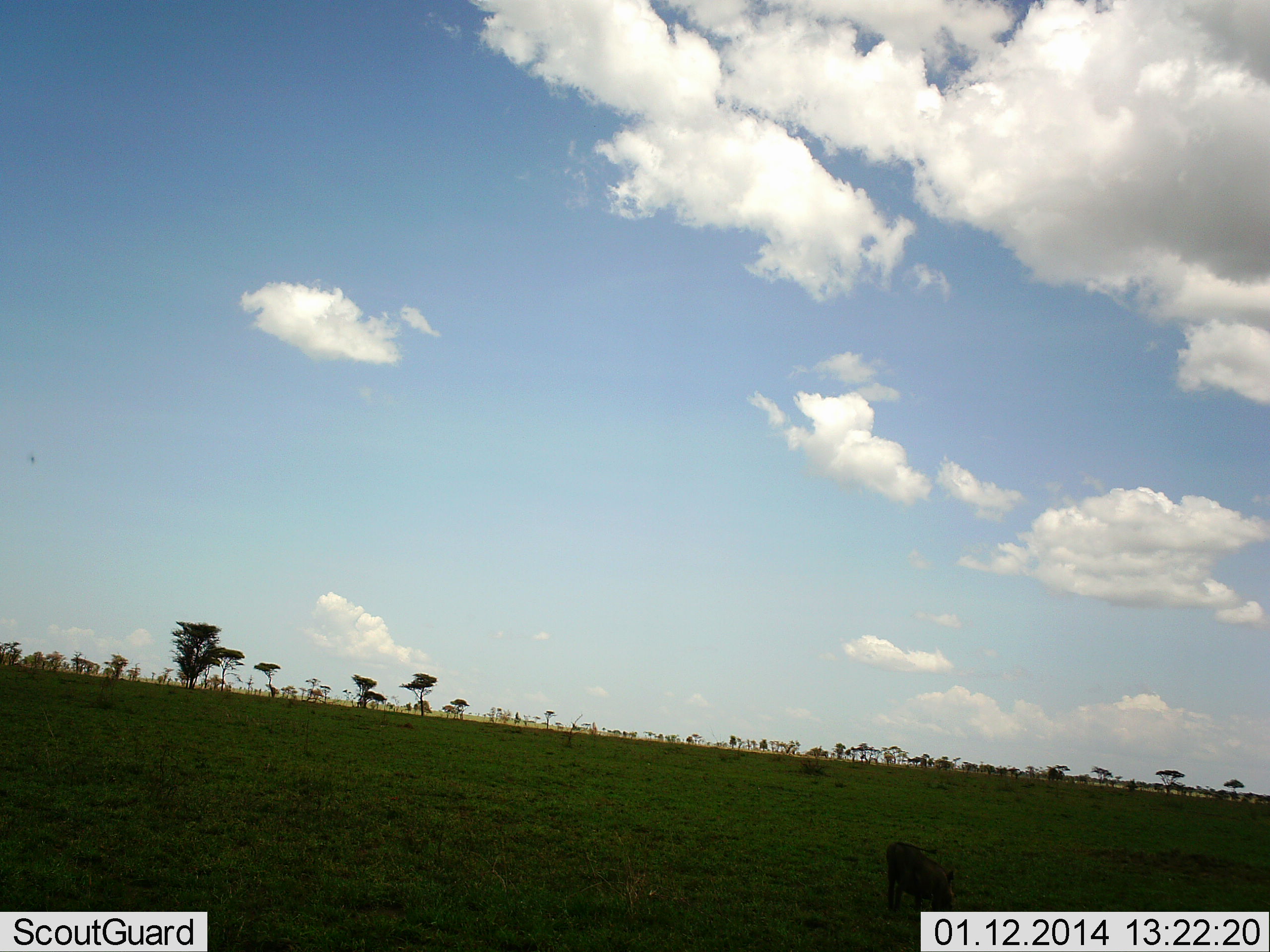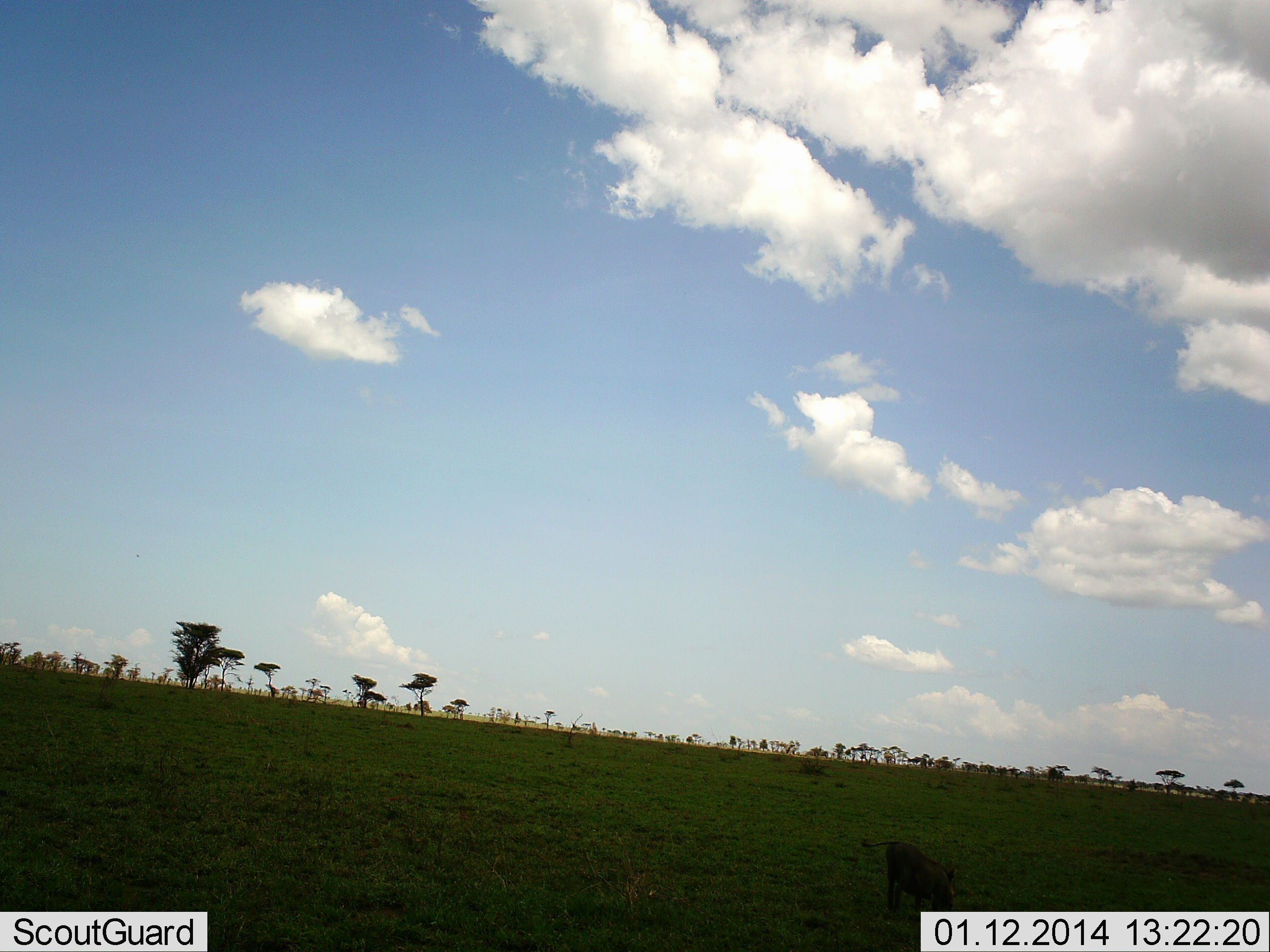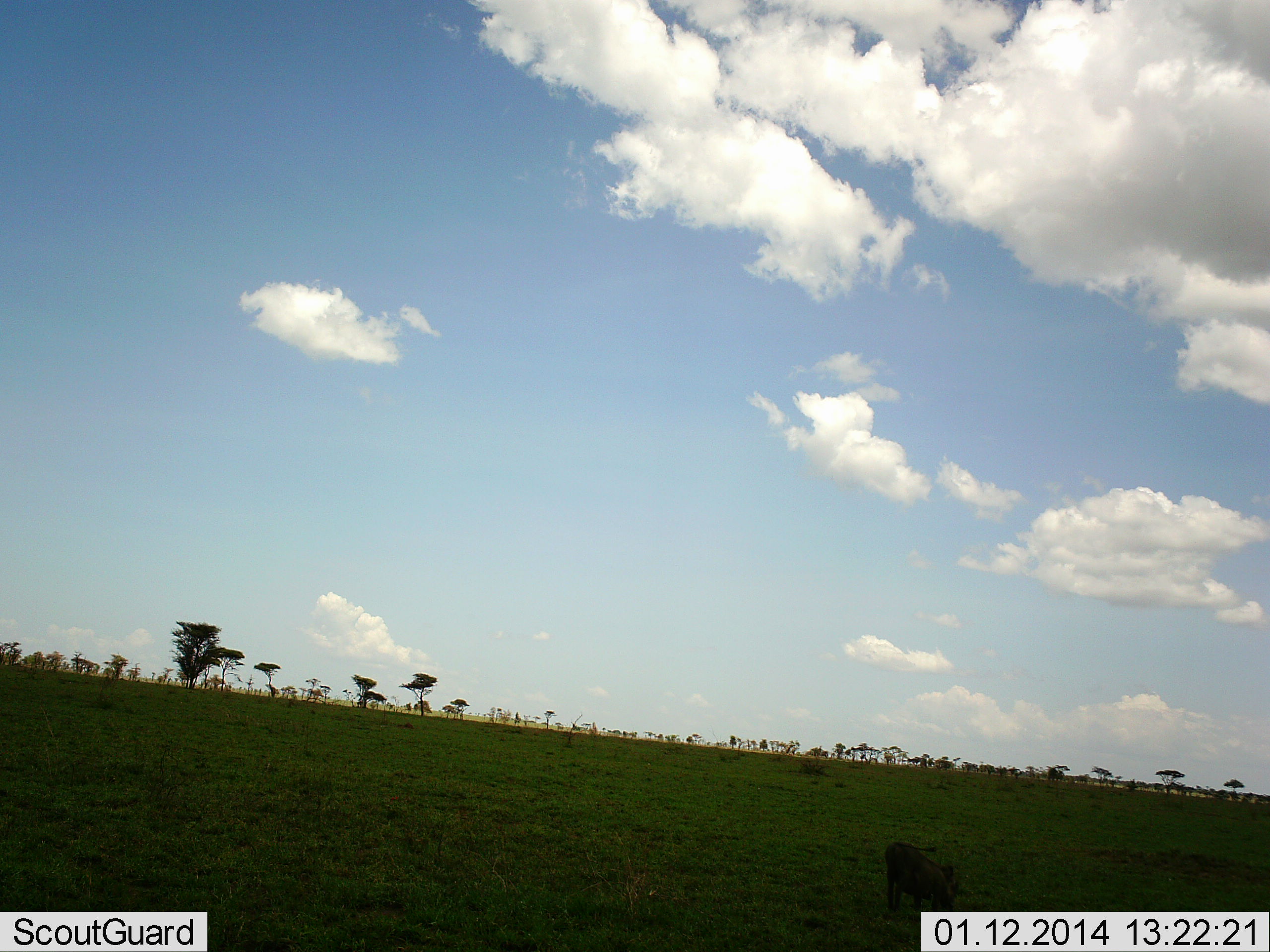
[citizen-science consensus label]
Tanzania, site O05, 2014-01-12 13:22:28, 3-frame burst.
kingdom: Animalia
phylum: Chordata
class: Mammalia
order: Artiodactyla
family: Suidae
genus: Phacochoerus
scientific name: Phacochoerus africanus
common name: warthog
Warthog (Phacochoerus africanus), count 1. Behavior (volunteer vote fractions): standing 50%, resting 0%, moving 0%, interacting 0%. Young present (vote fraction): 0%. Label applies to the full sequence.